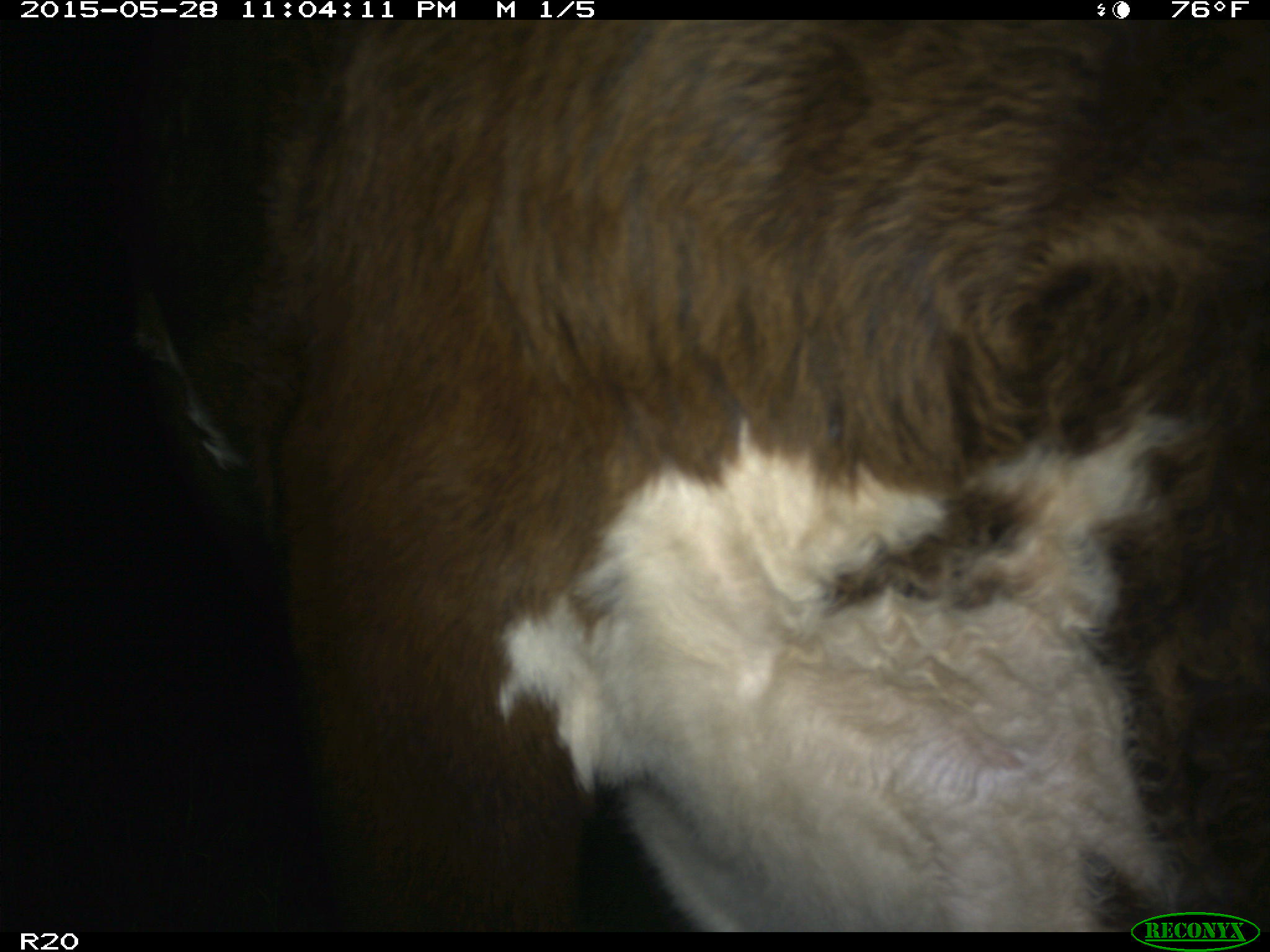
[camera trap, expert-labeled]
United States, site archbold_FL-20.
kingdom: Animalia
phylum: Chordata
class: Mammalia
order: Artiodactyla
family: Bovidae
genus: Bos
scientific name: Bos taurus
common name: domestic cow